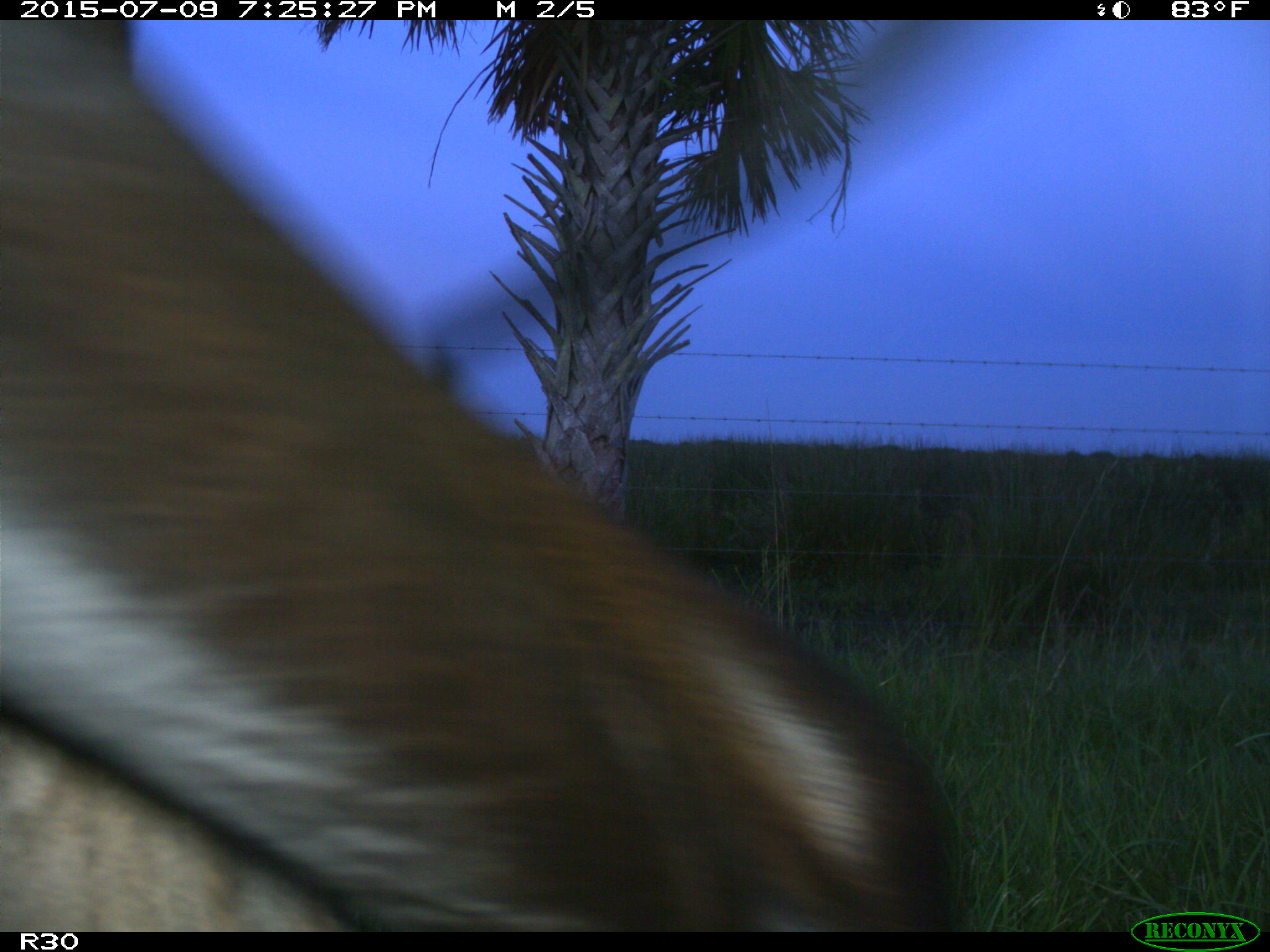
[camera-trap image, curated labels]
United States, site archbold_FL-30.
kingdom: Animalia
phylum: Chordata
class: Mammalia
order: Artiodactyla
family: Bovidae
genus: Bos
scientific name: Bos taurus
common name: domestic cow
Bos taurus (domestic cow).